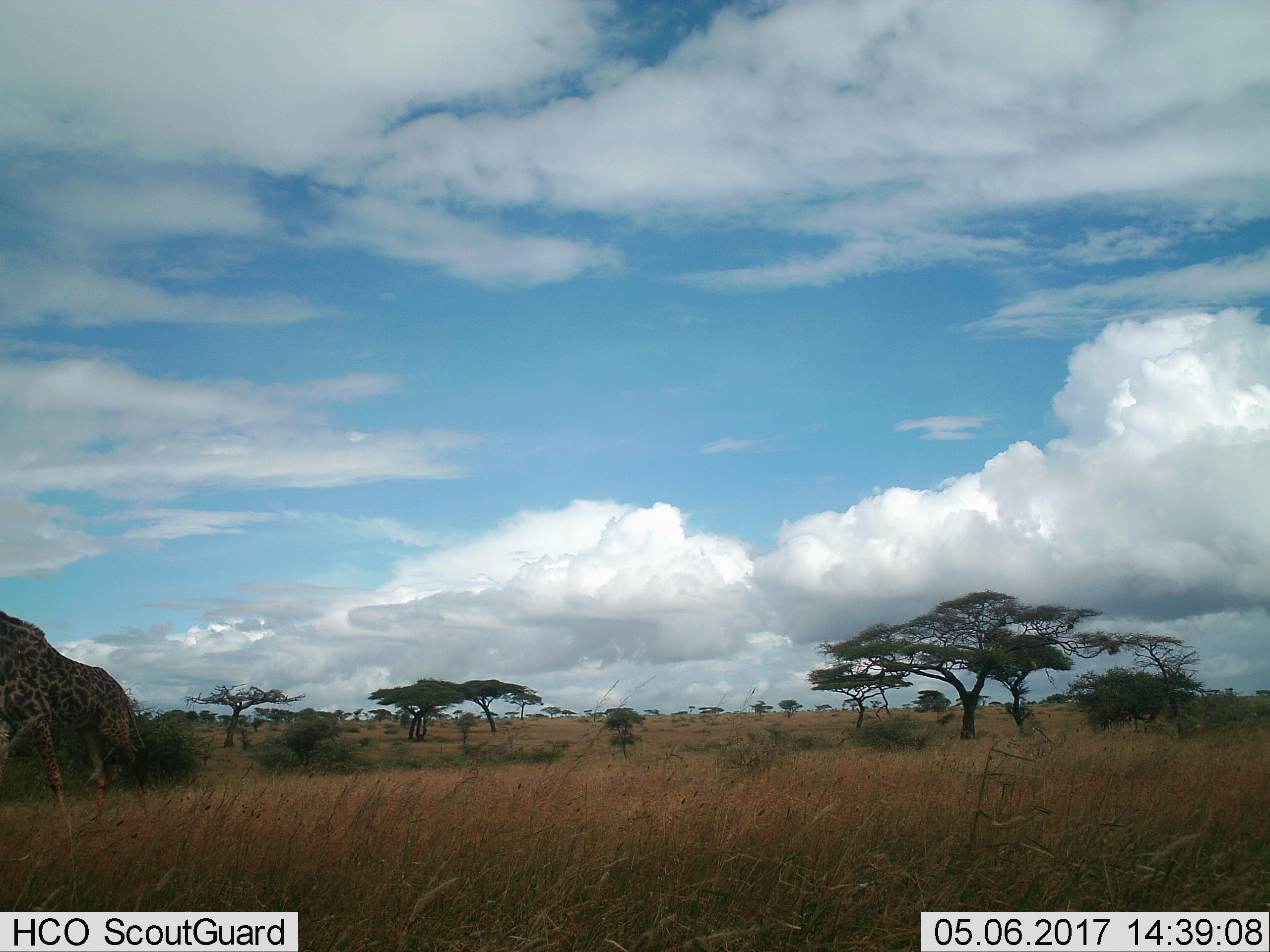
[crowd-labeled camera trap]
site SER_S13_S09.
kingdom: Animalia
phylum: Chordata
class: Mammalia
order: Artiodactyla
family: Giraffidae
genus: Giraffa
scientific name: Giraffa camelopardalis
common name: giraffe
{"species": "giraffe (Giraffa camelopardalis)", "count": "1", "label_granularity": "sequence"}